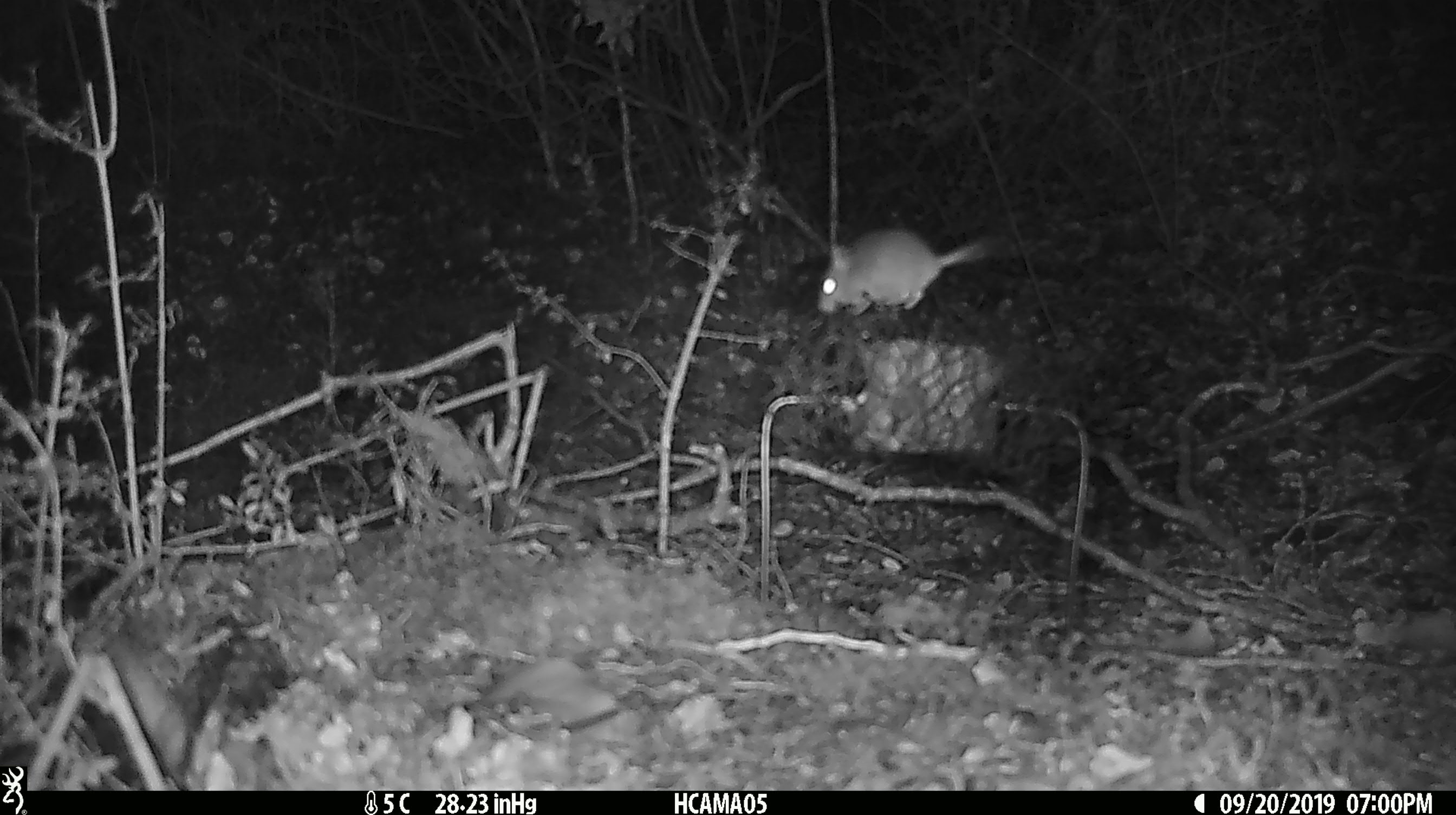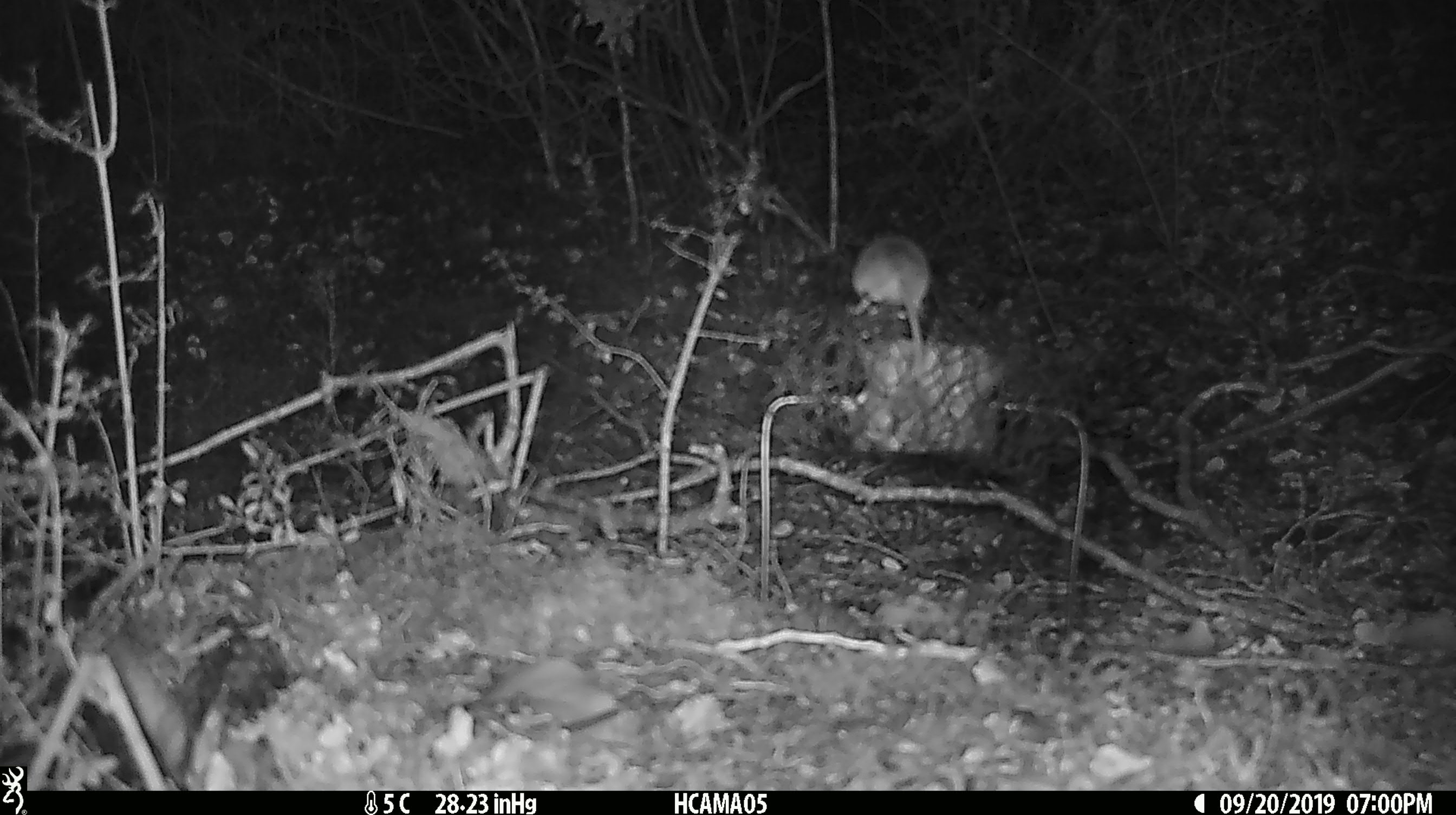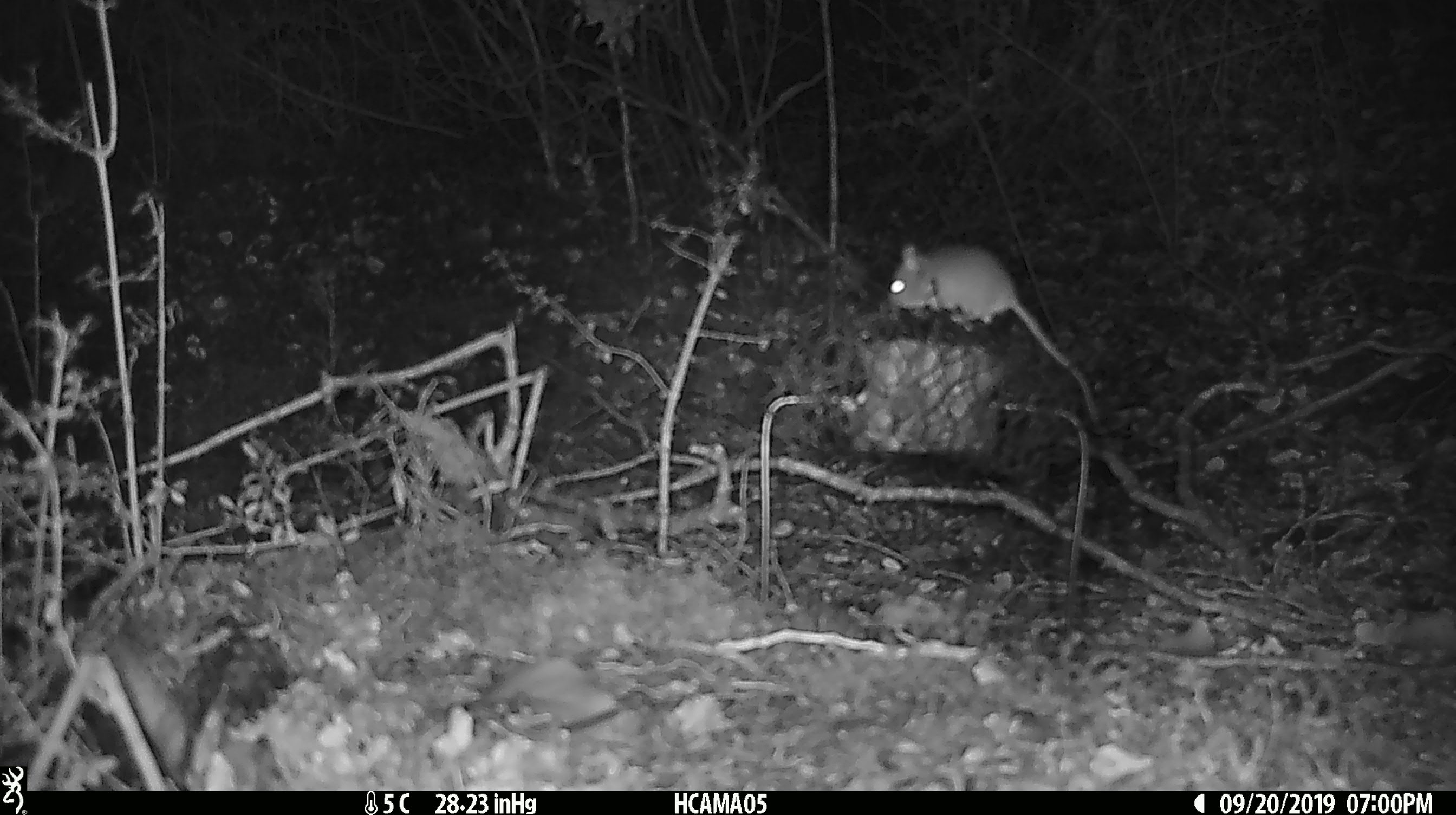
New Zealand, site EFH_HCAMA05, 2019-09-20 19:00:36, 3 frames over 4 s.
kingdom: Animalia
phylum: Chordata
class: Mammalia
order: Rodentia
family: Muridae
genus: Mus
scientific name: Mus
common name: mouse